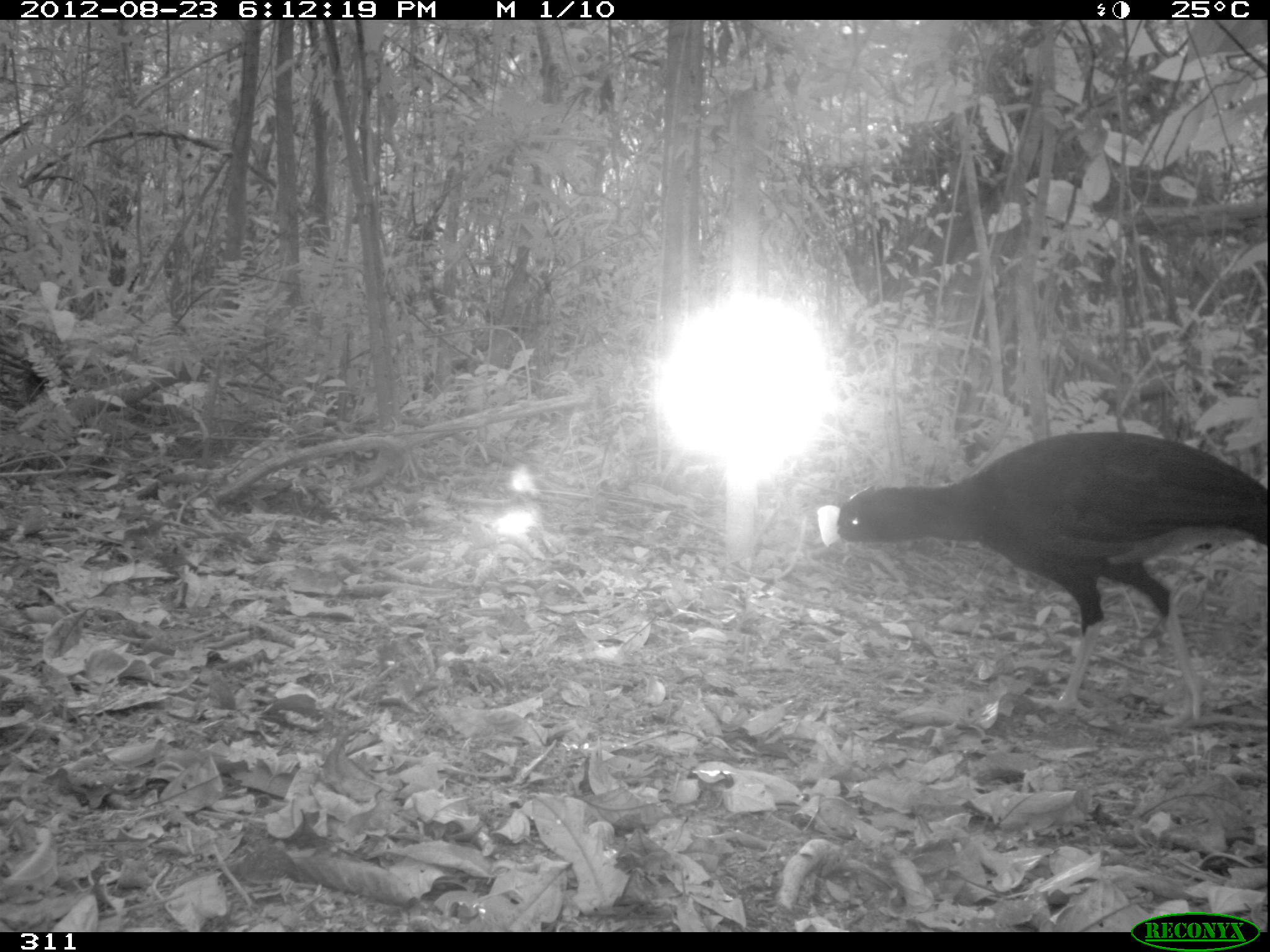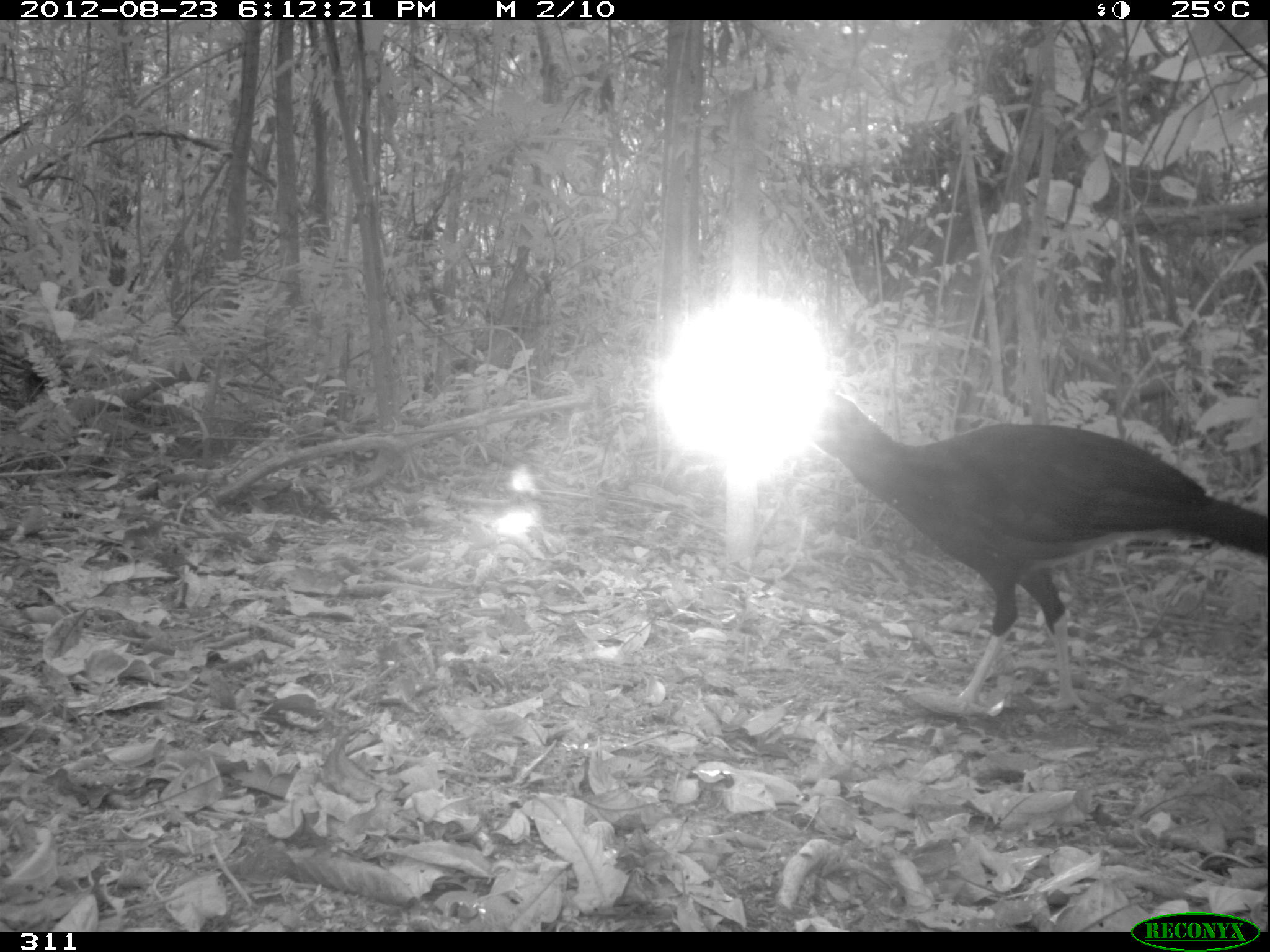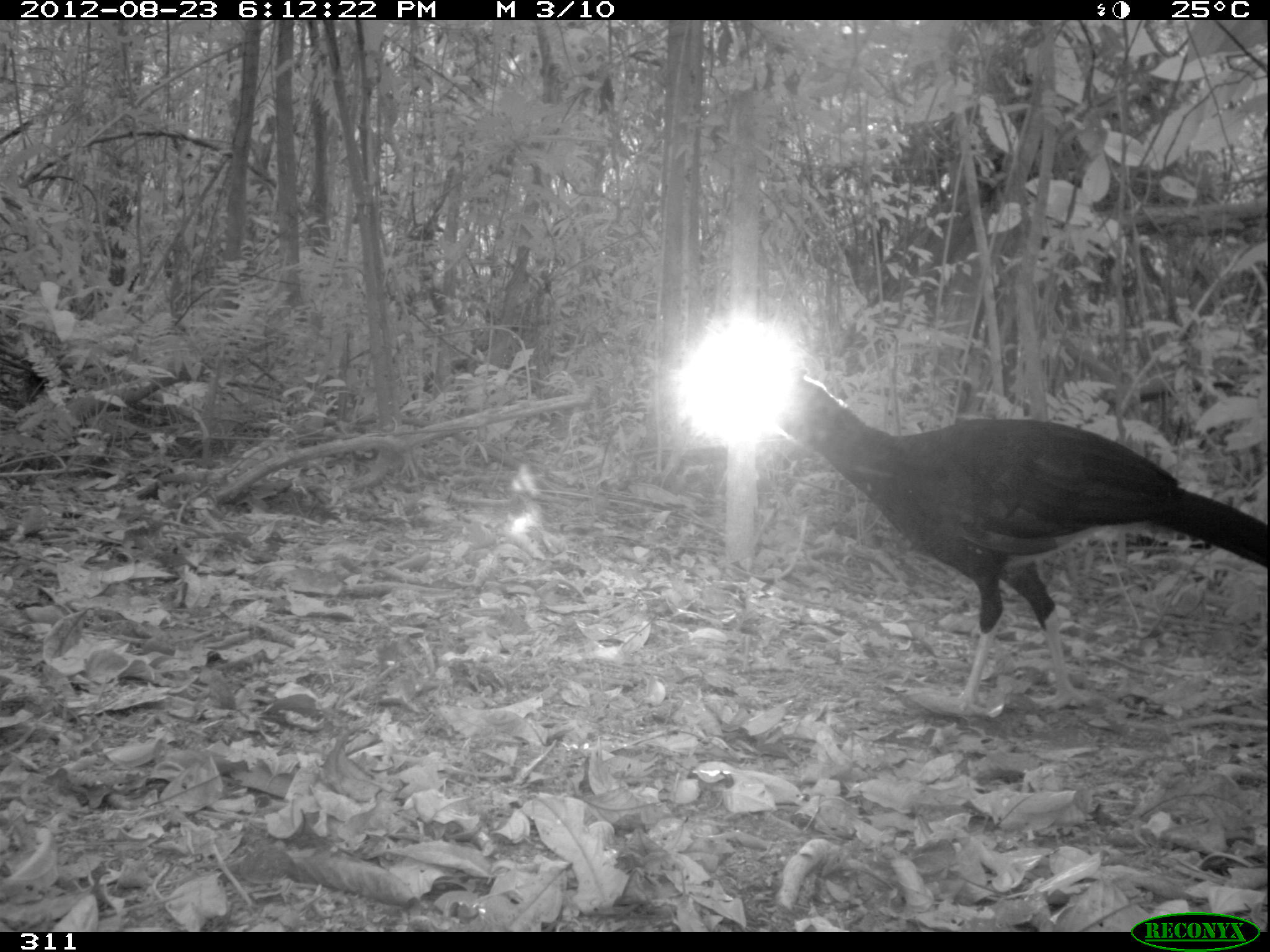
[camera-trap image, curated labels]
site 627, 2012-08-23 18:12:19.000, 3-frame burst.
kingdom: Animalia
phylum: Chordata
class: Aves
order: Galliformes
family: Cracidae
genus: Mitu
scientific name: Mitu tuberosum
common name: razor-billed curassow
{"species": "Mitu tuberosum (razor-billed curassow)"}